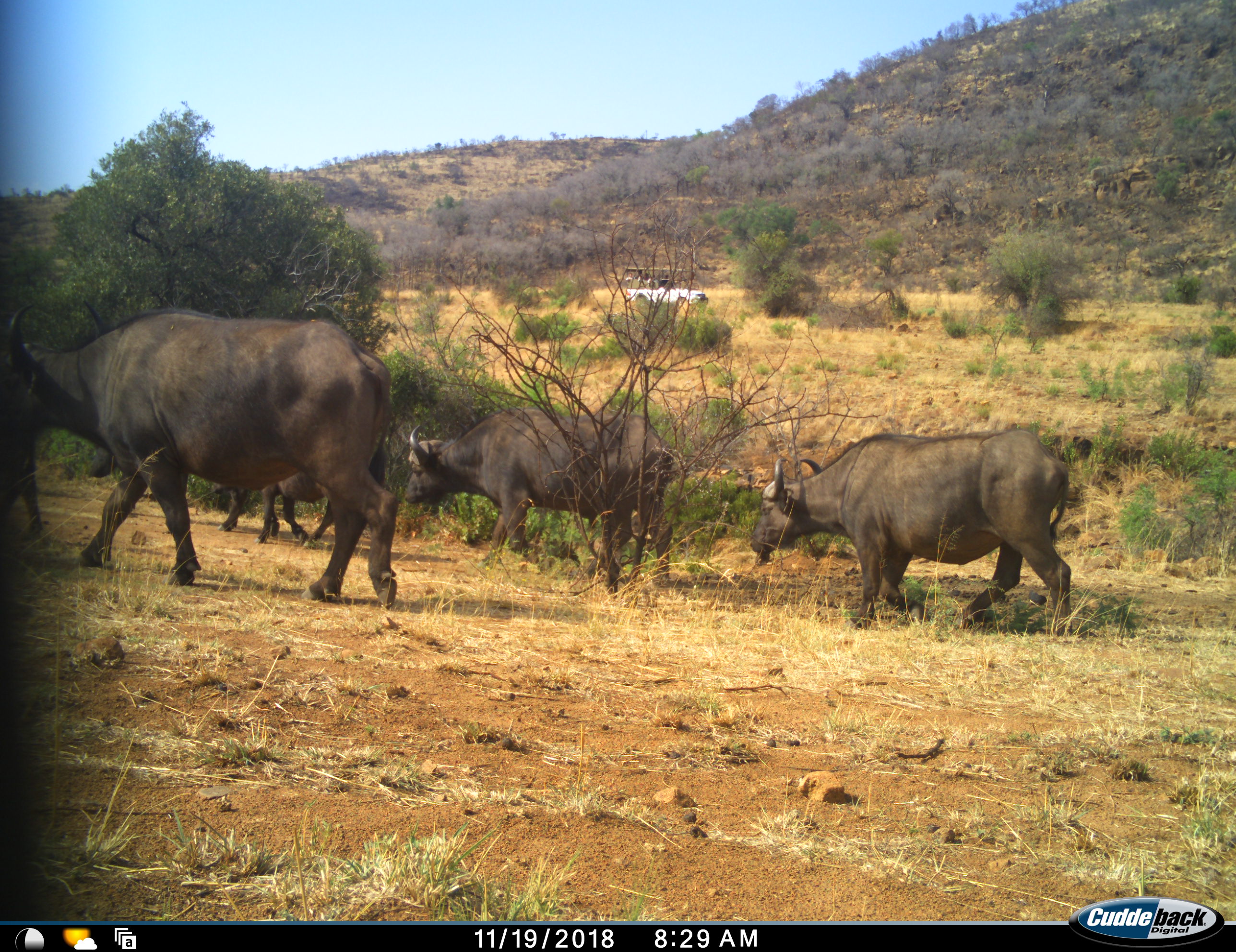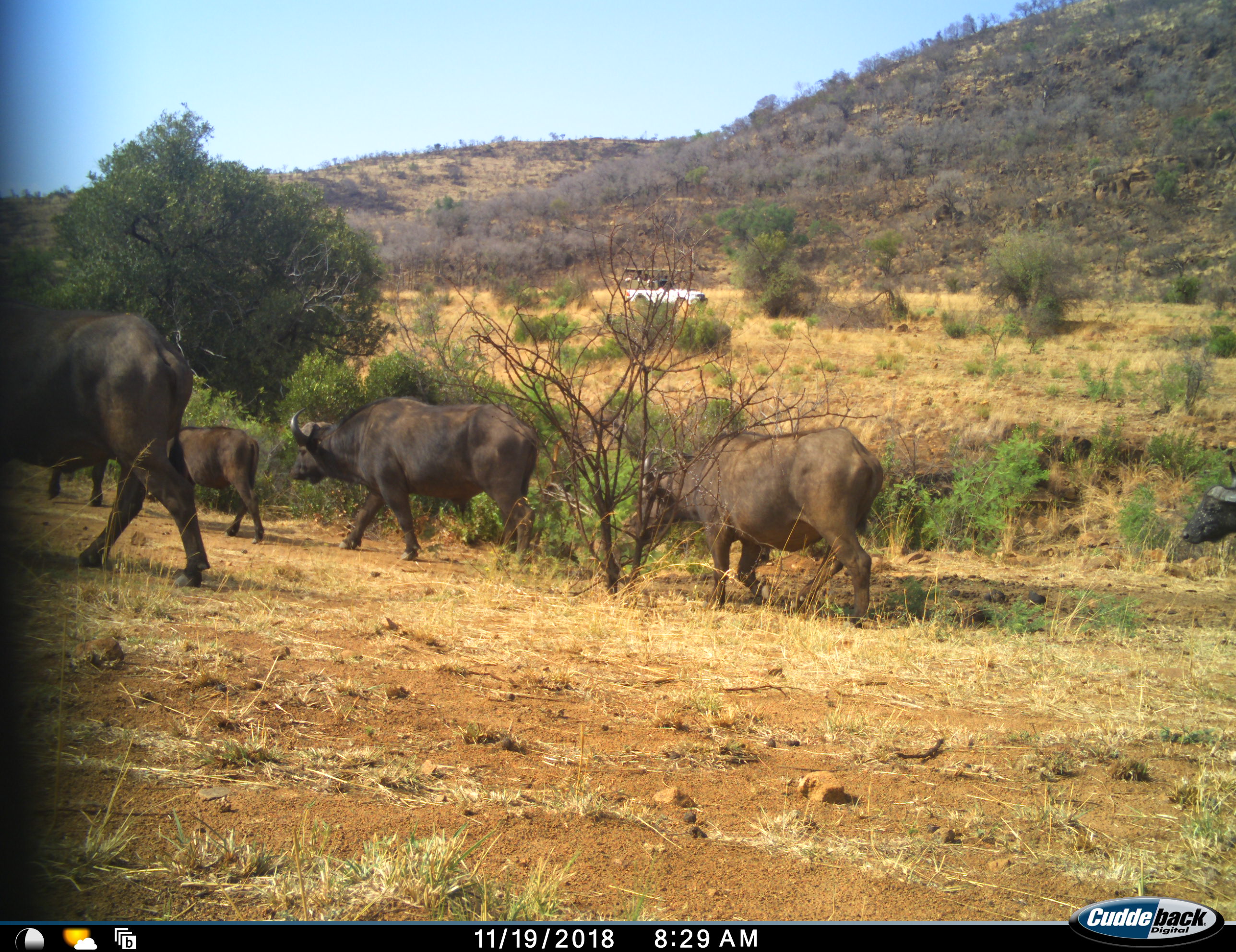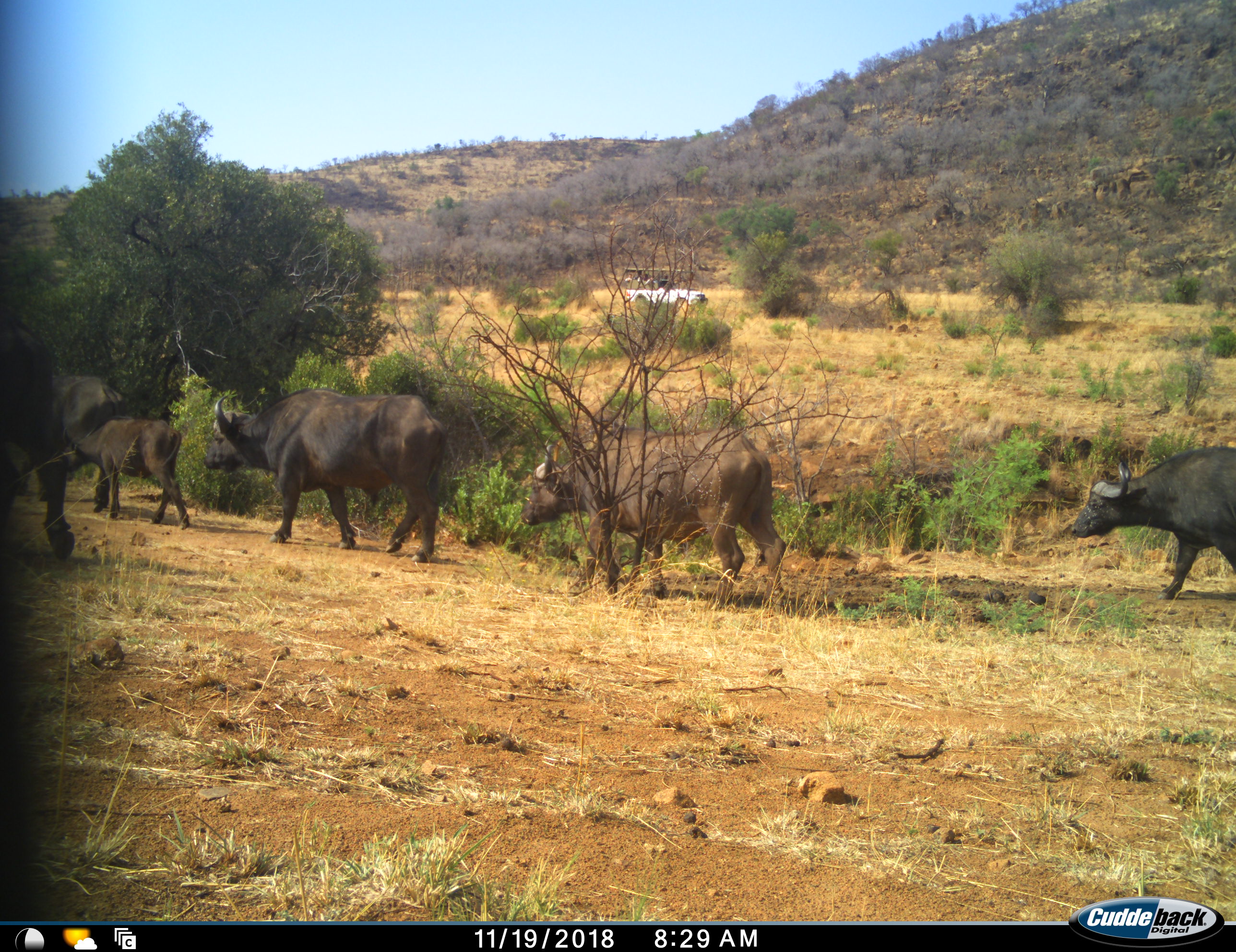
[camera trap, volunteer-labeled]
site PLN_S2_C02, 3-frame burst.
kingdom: Animalia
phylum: Chordata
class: Mammalia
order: Artiodactyla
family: Bovidae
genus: Syncerus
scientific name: Syncerus caffer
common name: african buffalo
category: buffalo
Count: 6.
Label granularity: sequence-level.